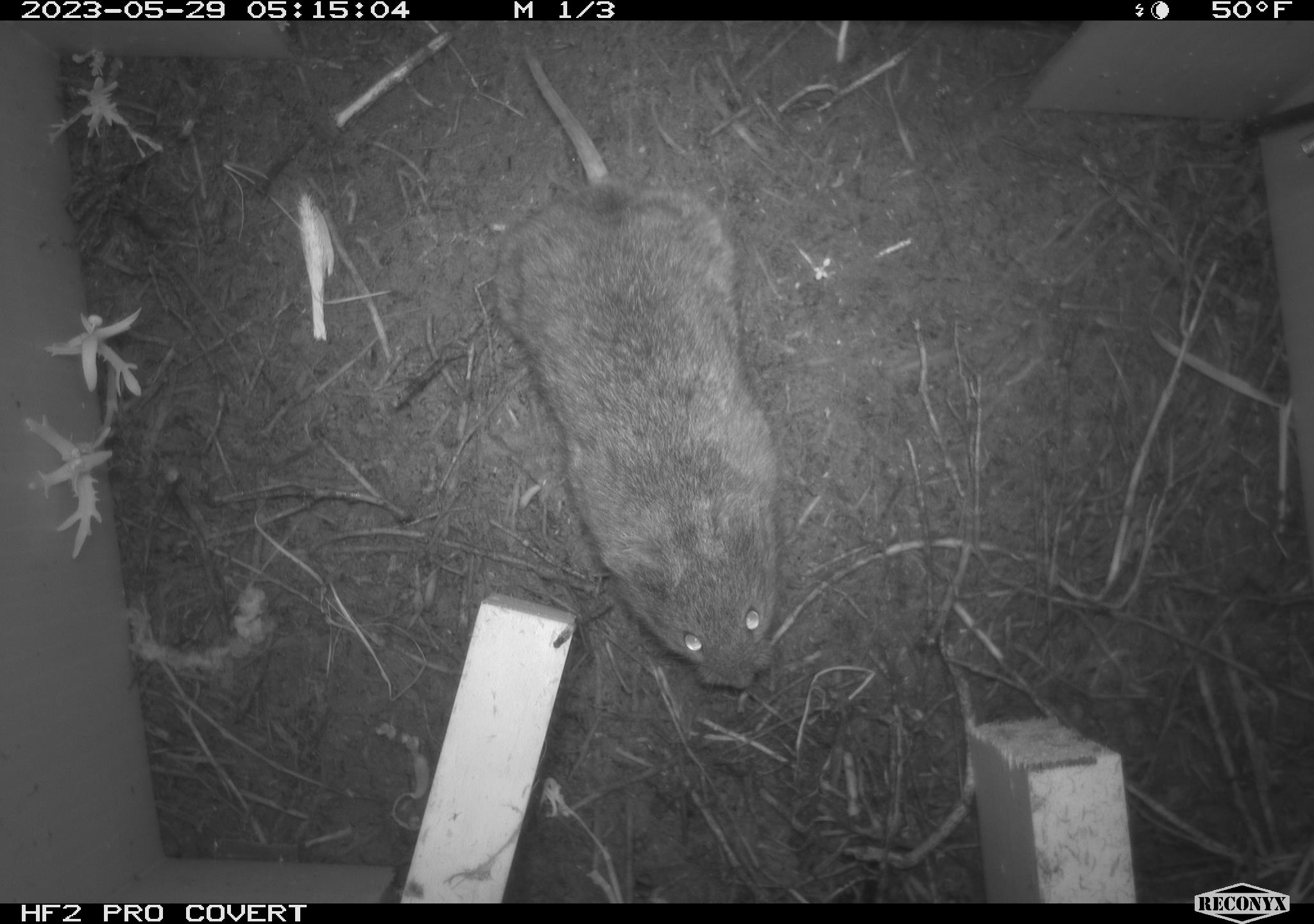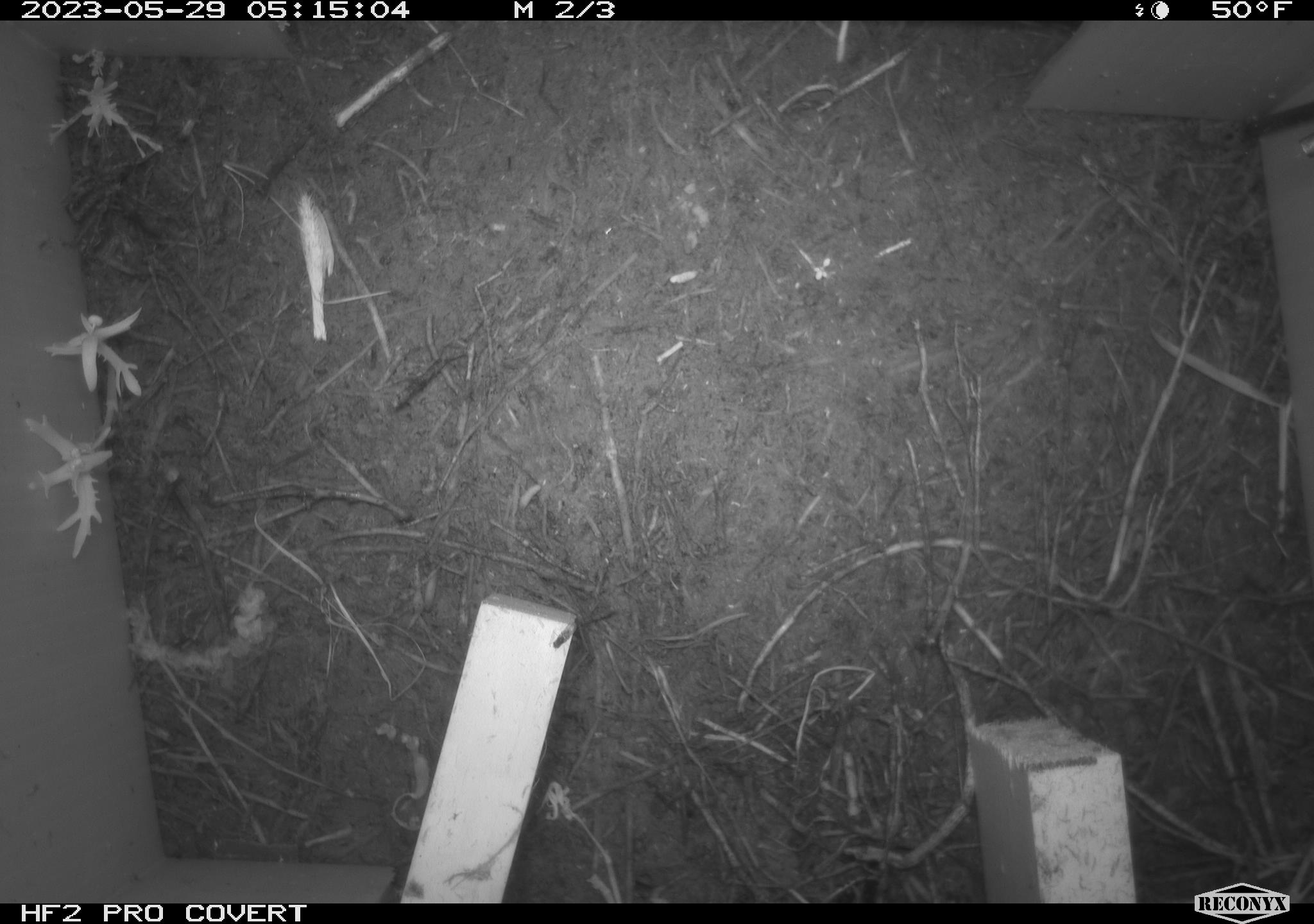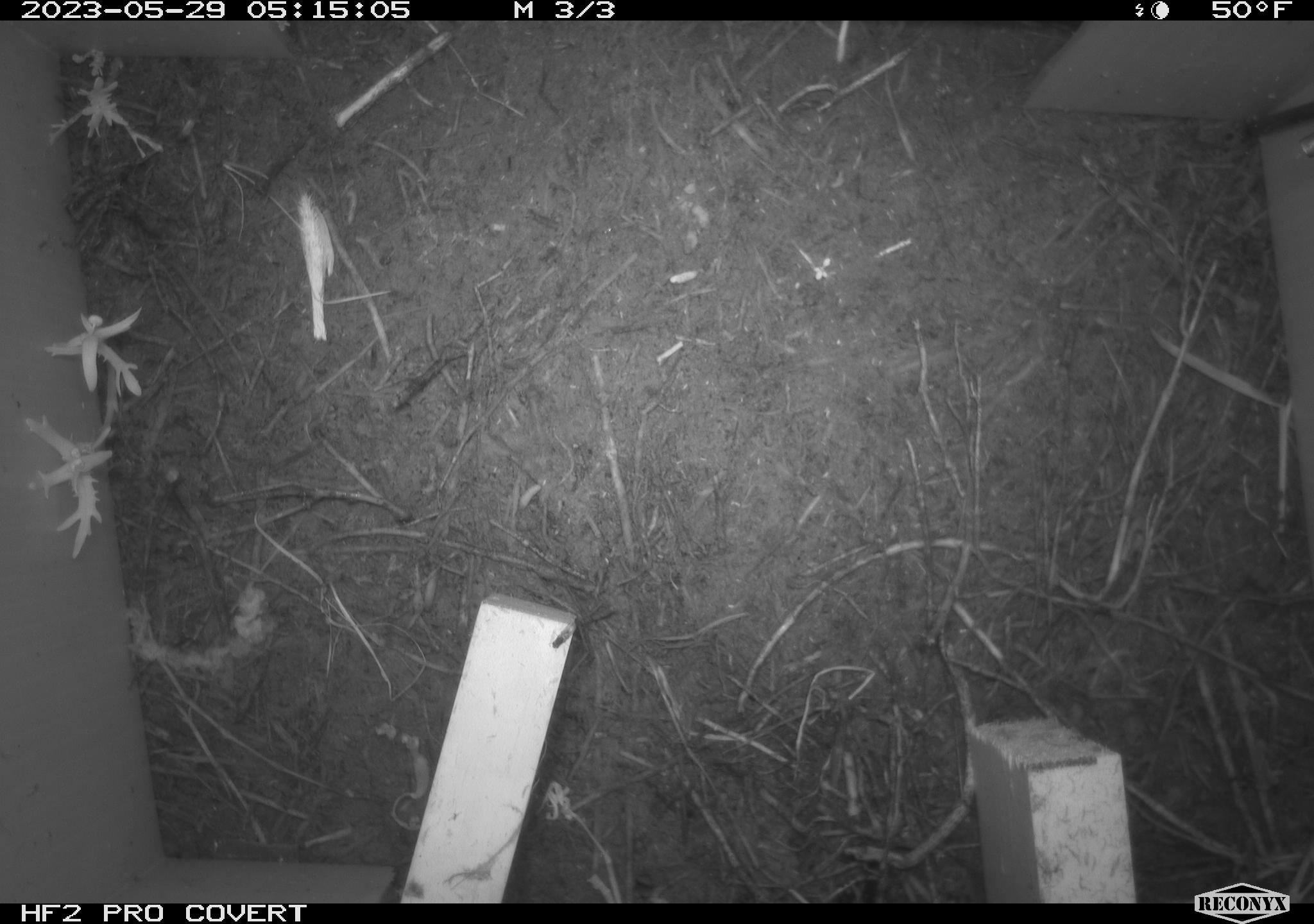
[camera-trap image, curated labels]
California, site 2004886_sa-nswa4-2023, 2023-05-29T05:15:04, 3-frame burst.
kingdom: Animalia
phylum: Chordata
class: Mammalia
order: Rodentia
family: Cricetidae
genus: Microtus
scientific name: Microtus californicus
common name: california vole